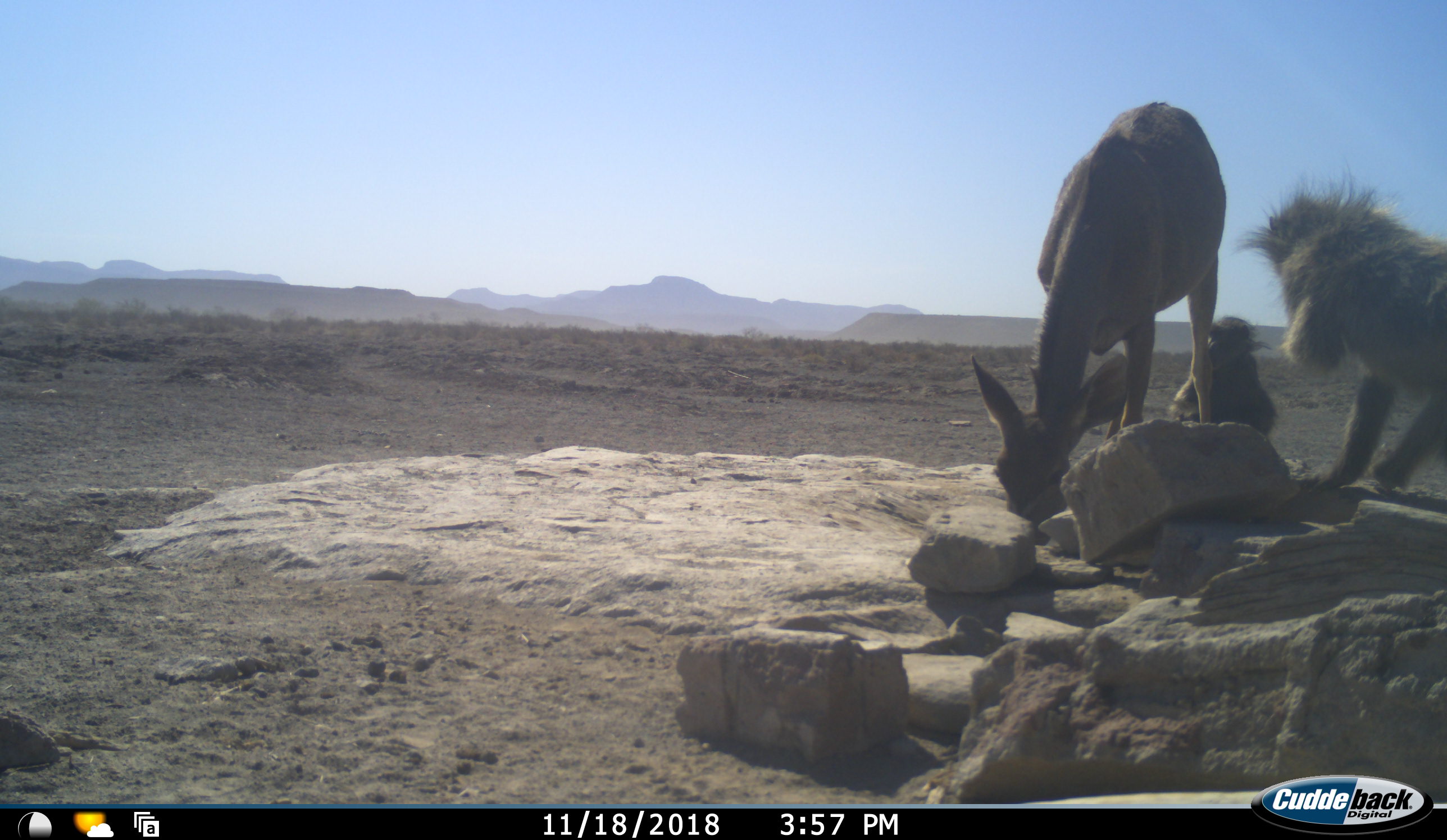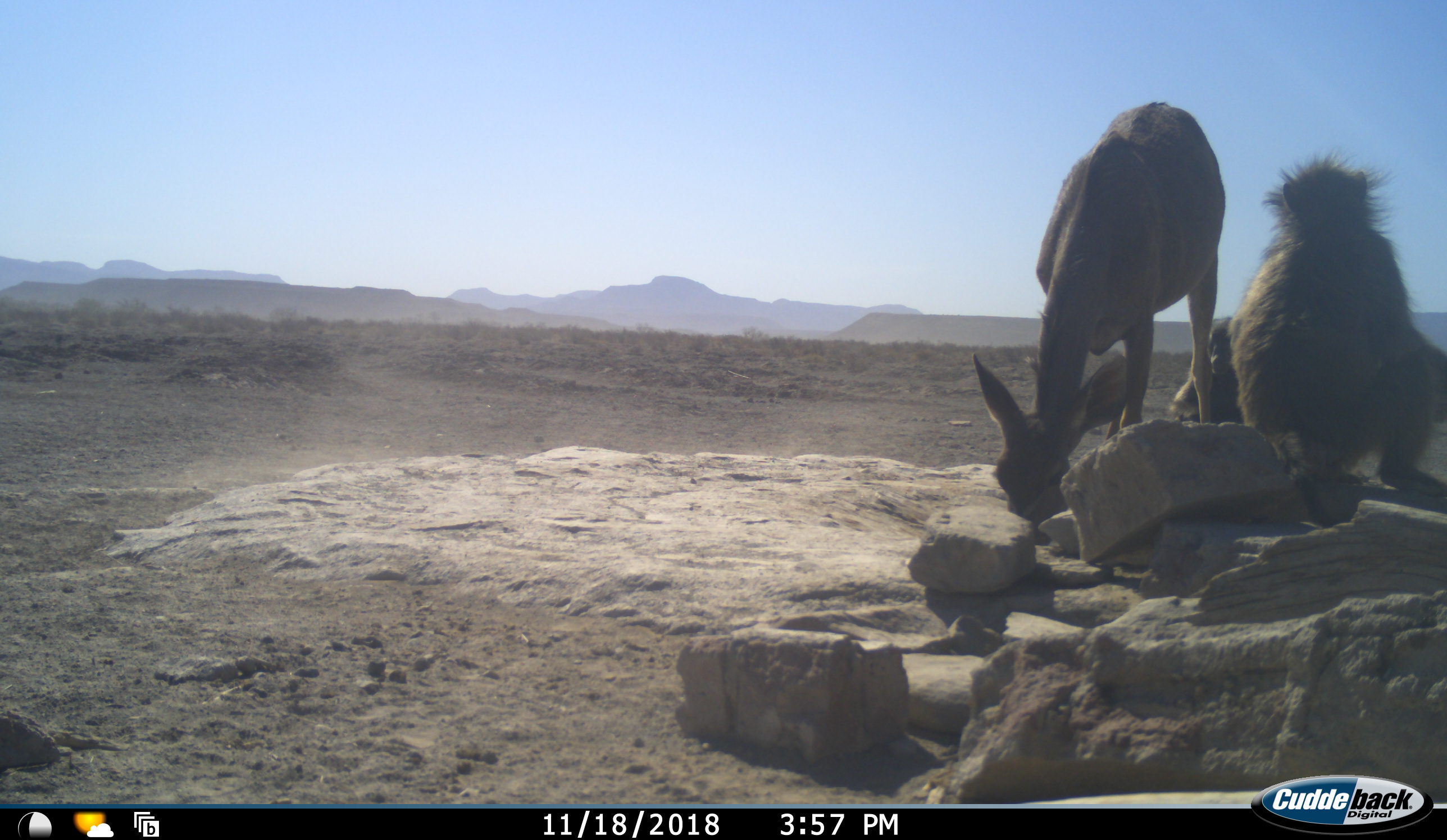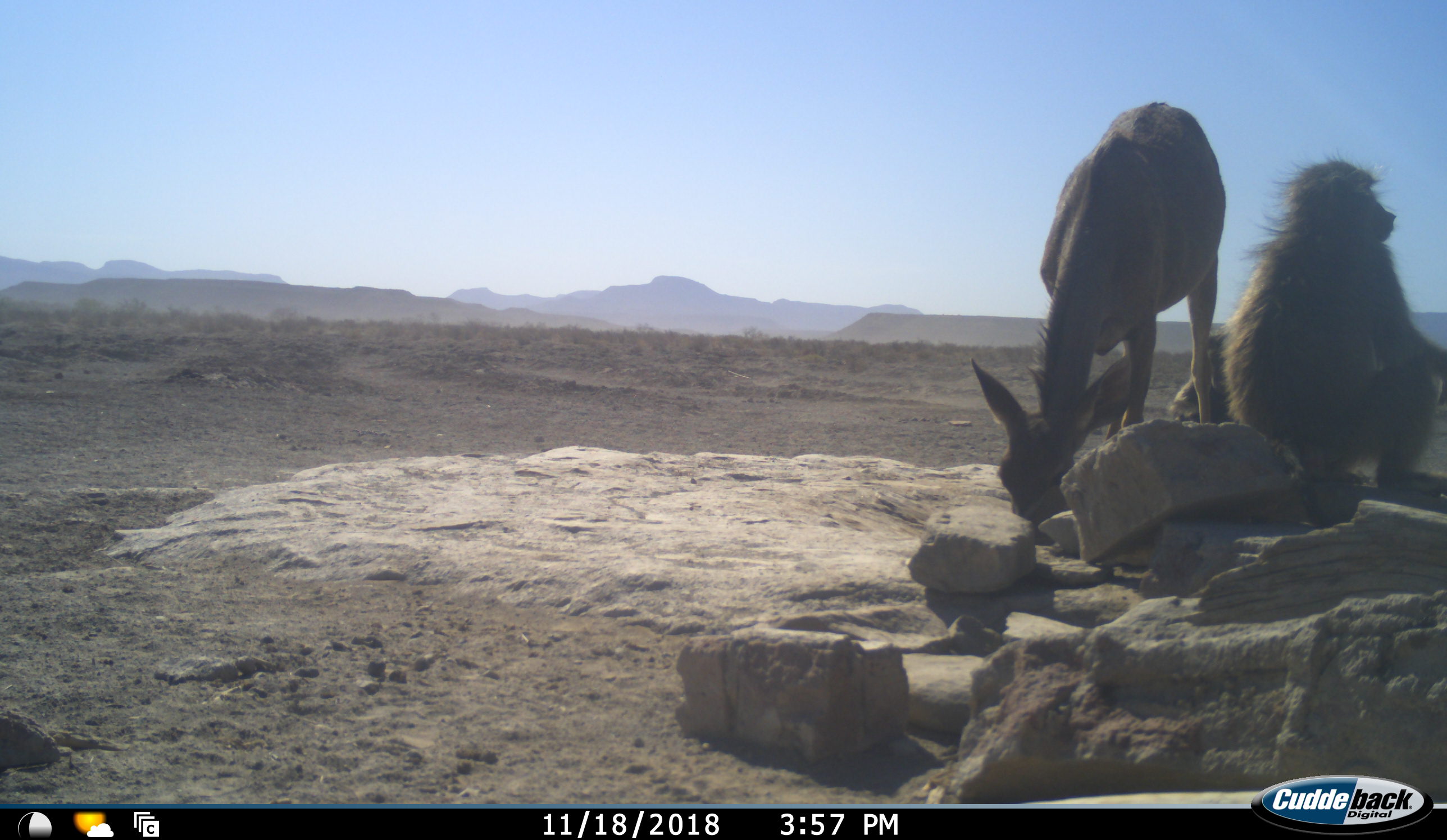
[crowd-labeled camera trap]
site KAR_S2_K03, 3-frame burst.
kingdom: Animalia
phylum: Chordata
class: Mammalia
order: Primates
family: Cercopithecidae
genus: Papio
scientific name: Papio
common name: baboon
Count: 2.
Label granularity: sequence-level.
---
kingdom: Animalia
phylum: Chordata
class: Mammalia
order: Artiodactyla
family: Bovidae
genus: Tragelaphus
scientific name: Tragelaphus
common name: kudu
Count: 1.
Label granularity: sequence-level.